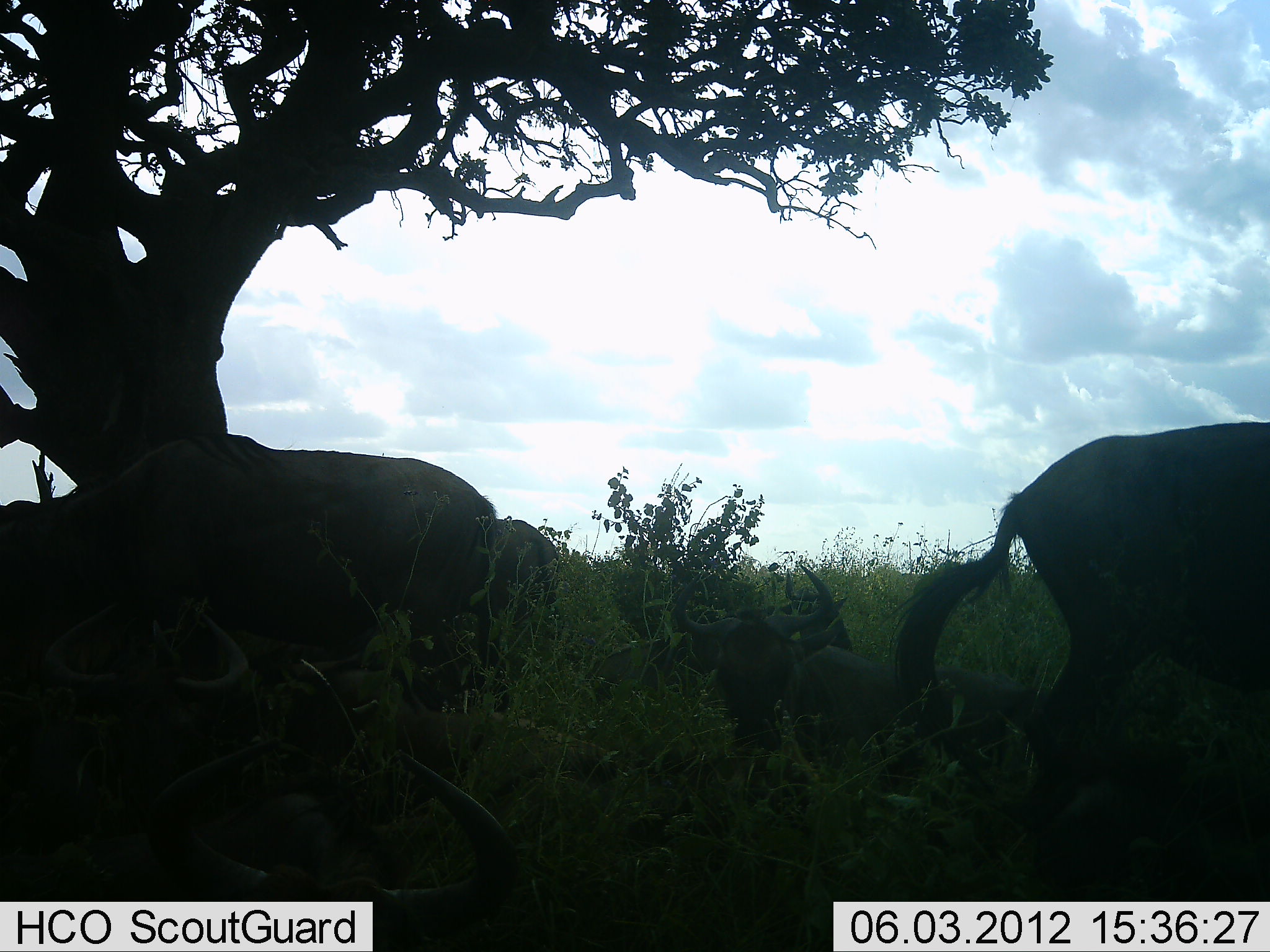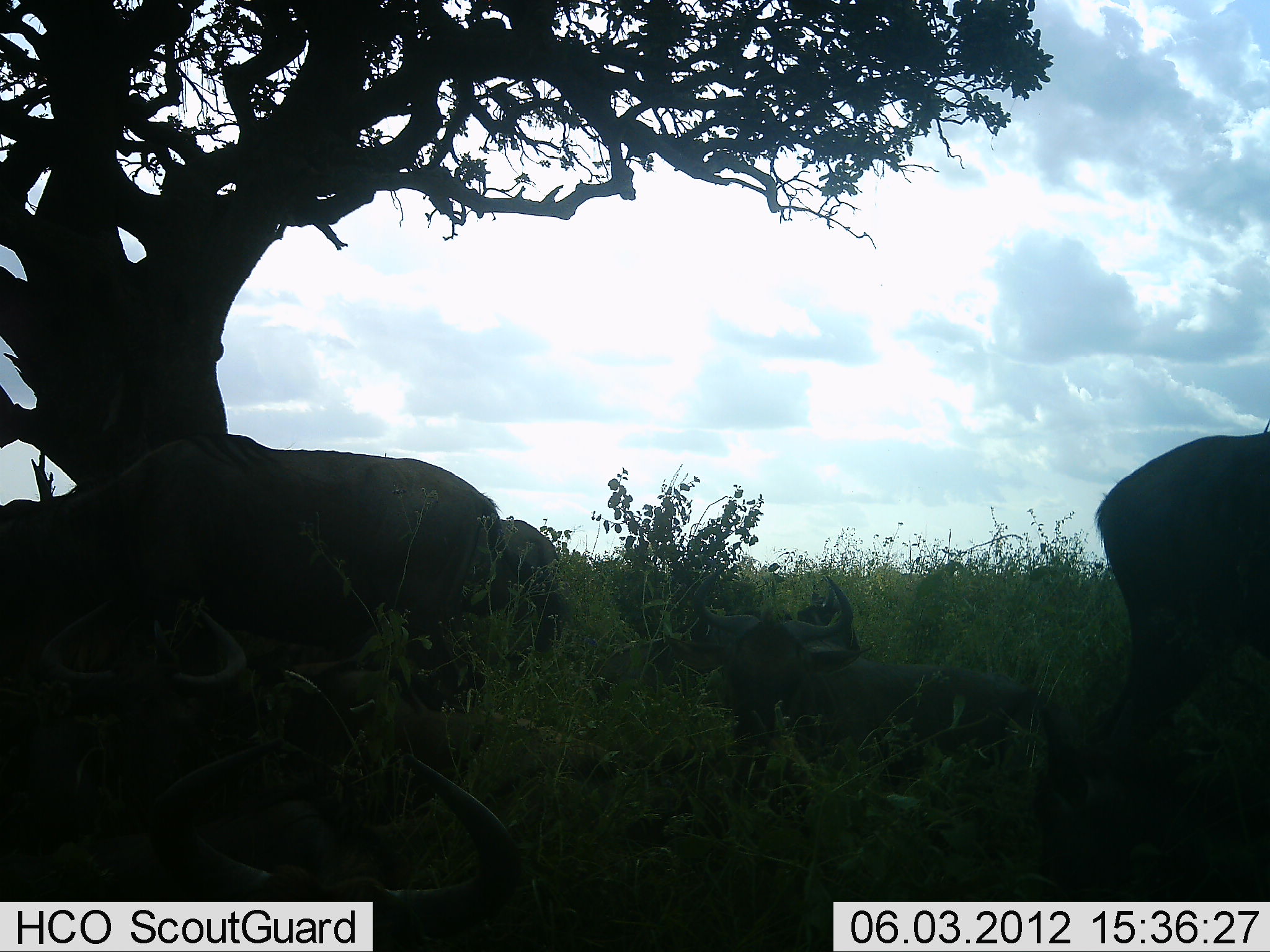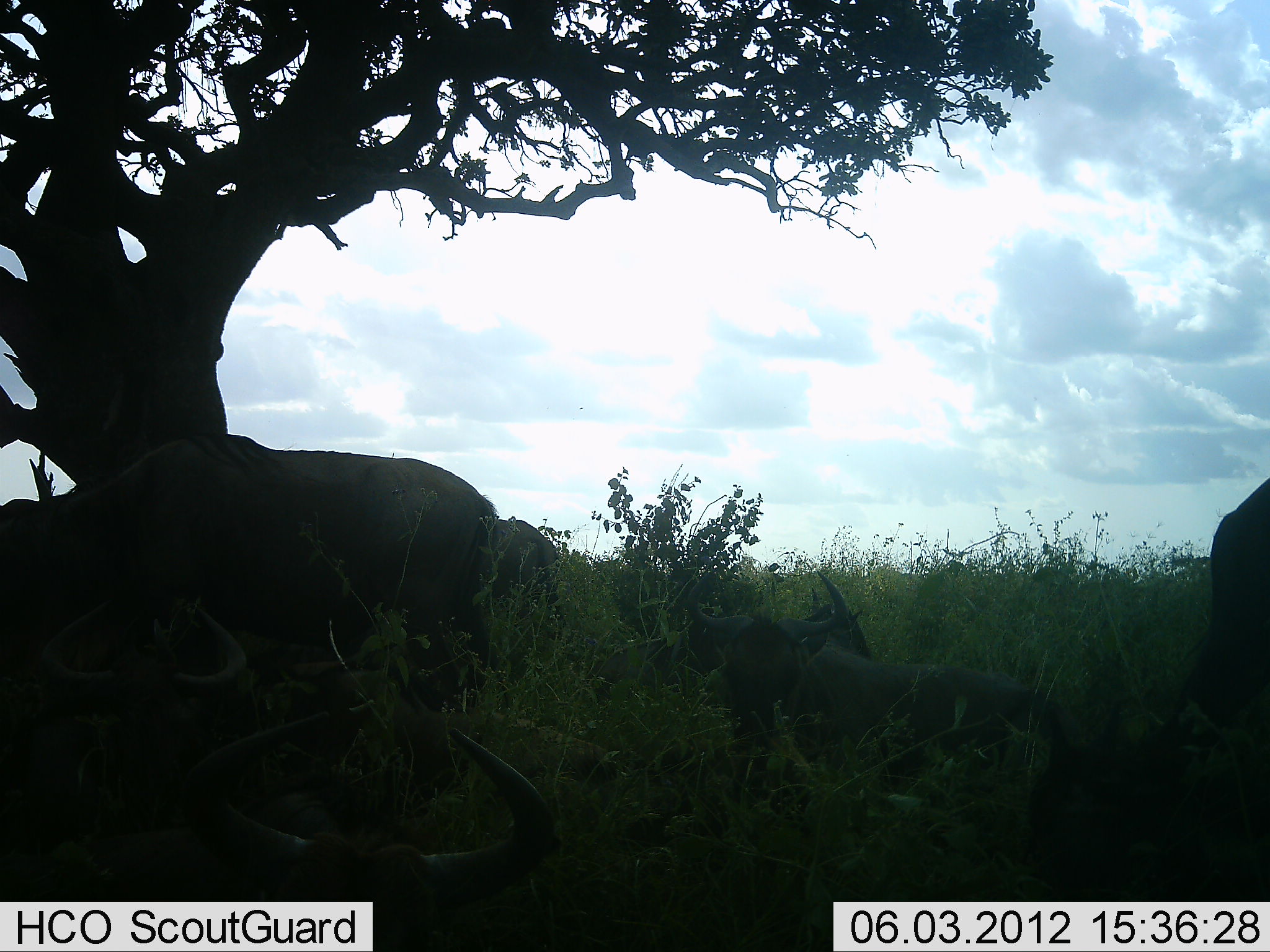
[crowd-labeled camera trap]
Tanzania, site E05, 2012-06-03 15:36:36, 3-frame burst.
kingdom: Animalia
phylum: Chordata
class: Mammalia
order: Artiodactyla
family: Bovidae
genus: Connochaetes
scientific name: Connochaetes taurinus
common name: blue wildebeest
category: wildebeest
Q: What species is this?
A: Wildebeest (blue wildebeest) (Connochaetes taurinus).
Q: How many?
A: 6.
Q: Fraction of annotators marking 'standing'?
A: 40%.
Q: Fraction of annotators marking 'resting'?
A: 100%.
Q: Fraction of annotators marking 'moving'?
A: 20%.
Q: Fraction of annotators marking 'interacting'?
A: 0%.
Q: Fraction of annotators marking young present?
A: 0%.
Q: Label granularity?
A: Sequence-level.